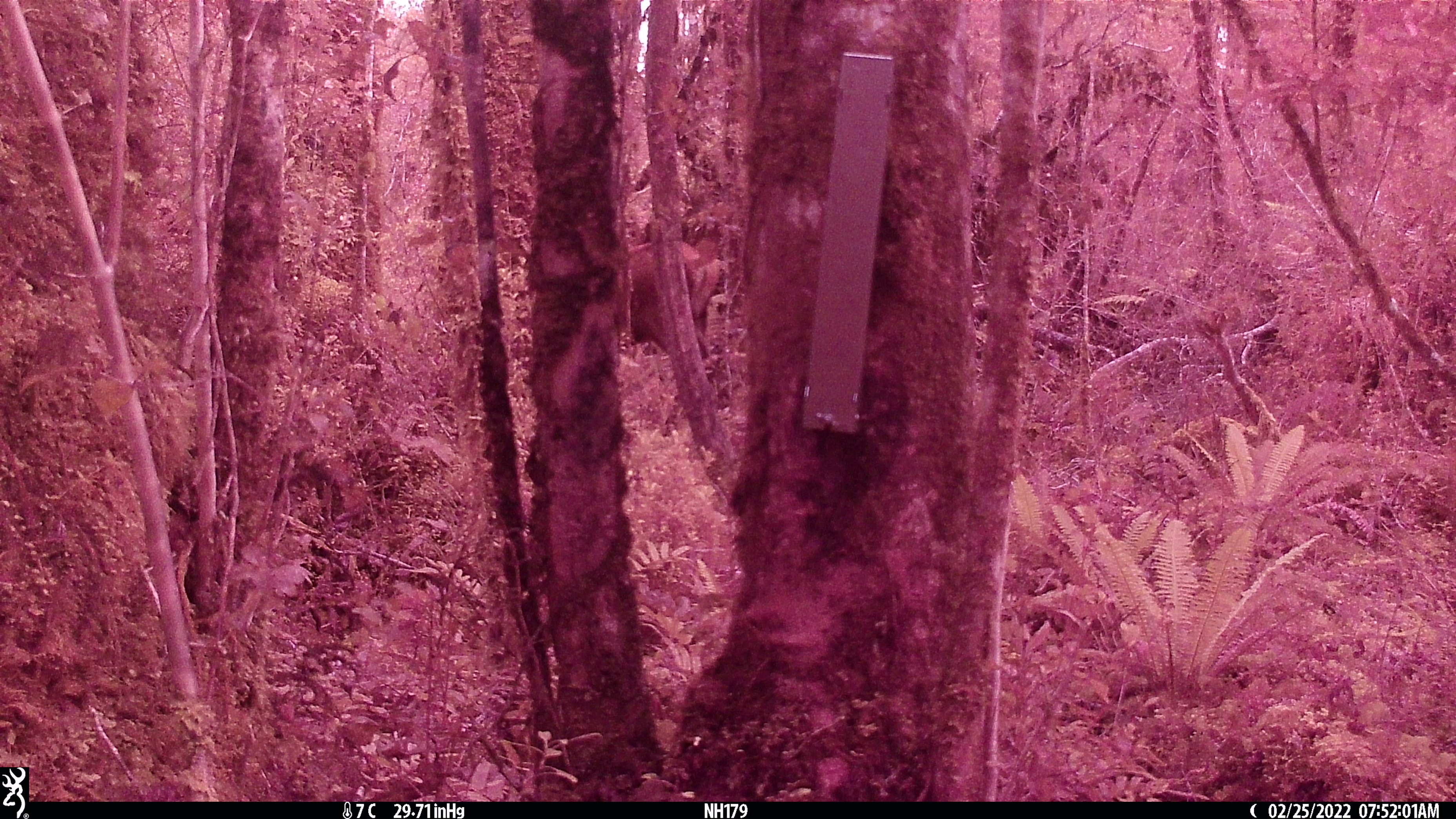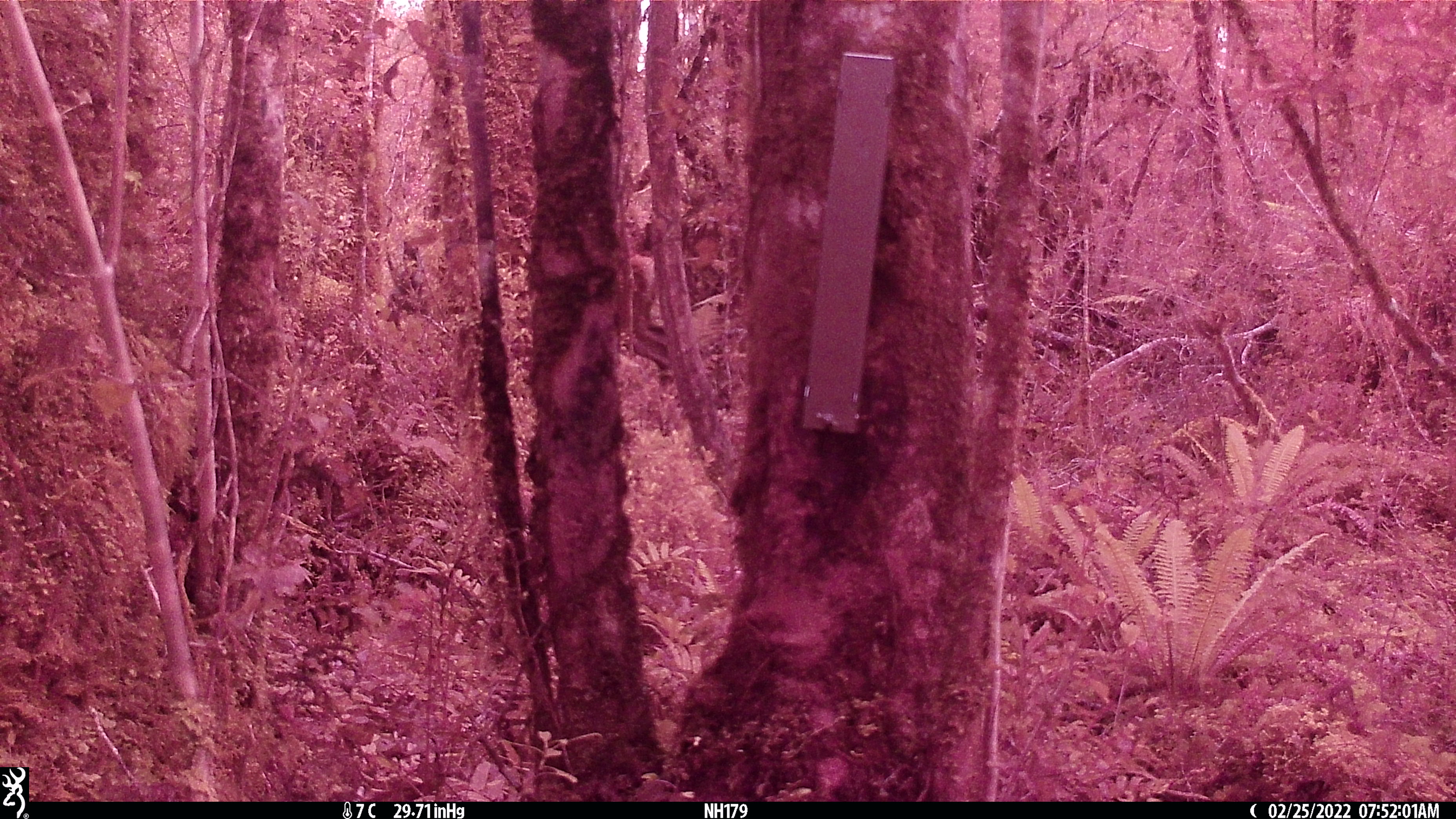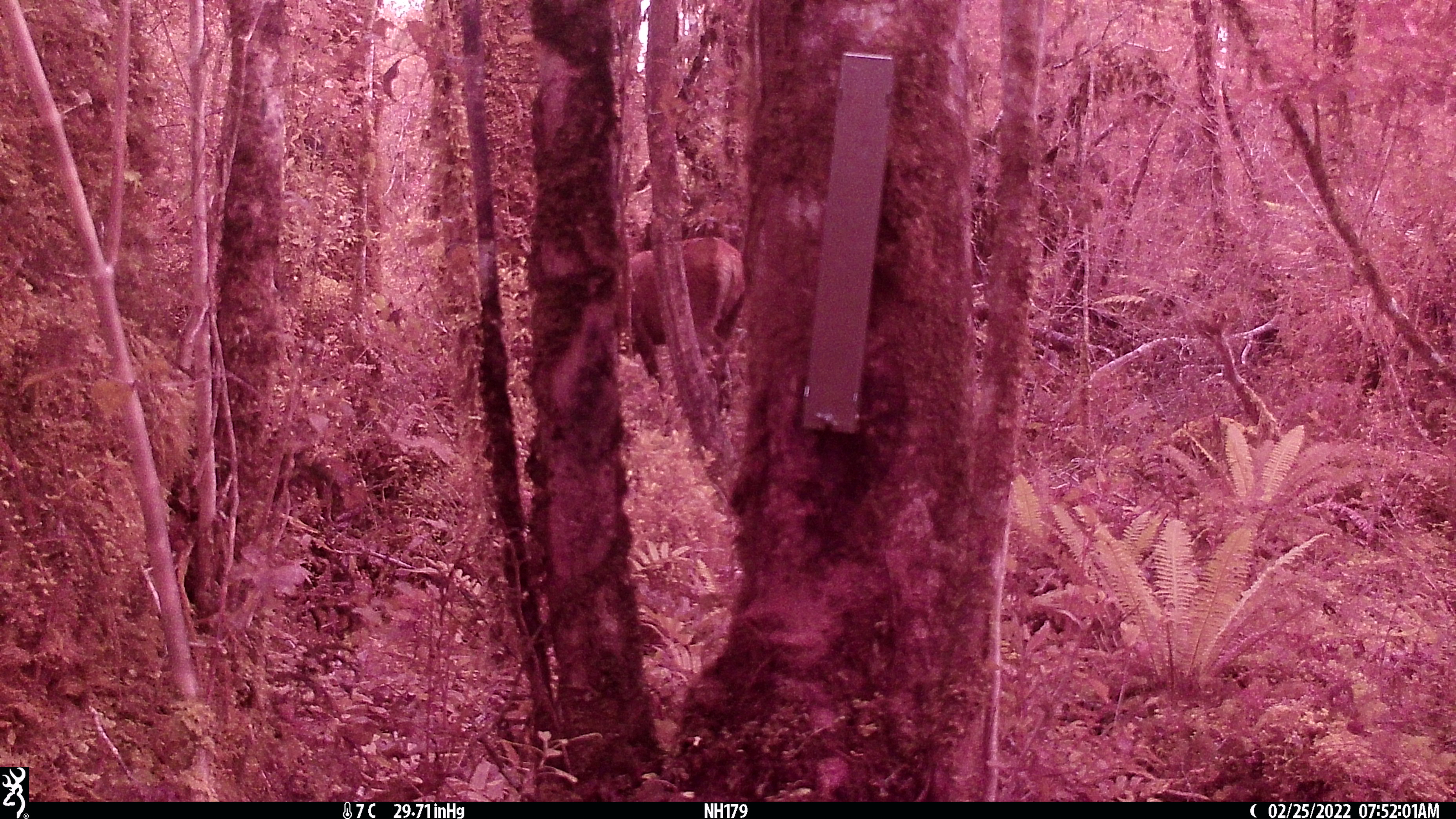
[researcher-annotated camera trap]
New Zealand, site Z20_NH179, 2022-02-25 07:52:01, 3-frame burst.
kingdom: Animalia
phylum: Chordata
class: Mammalia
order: Artiodactyla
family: Cervidae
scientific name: Cervidae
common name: deer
Deer (Cervidae).